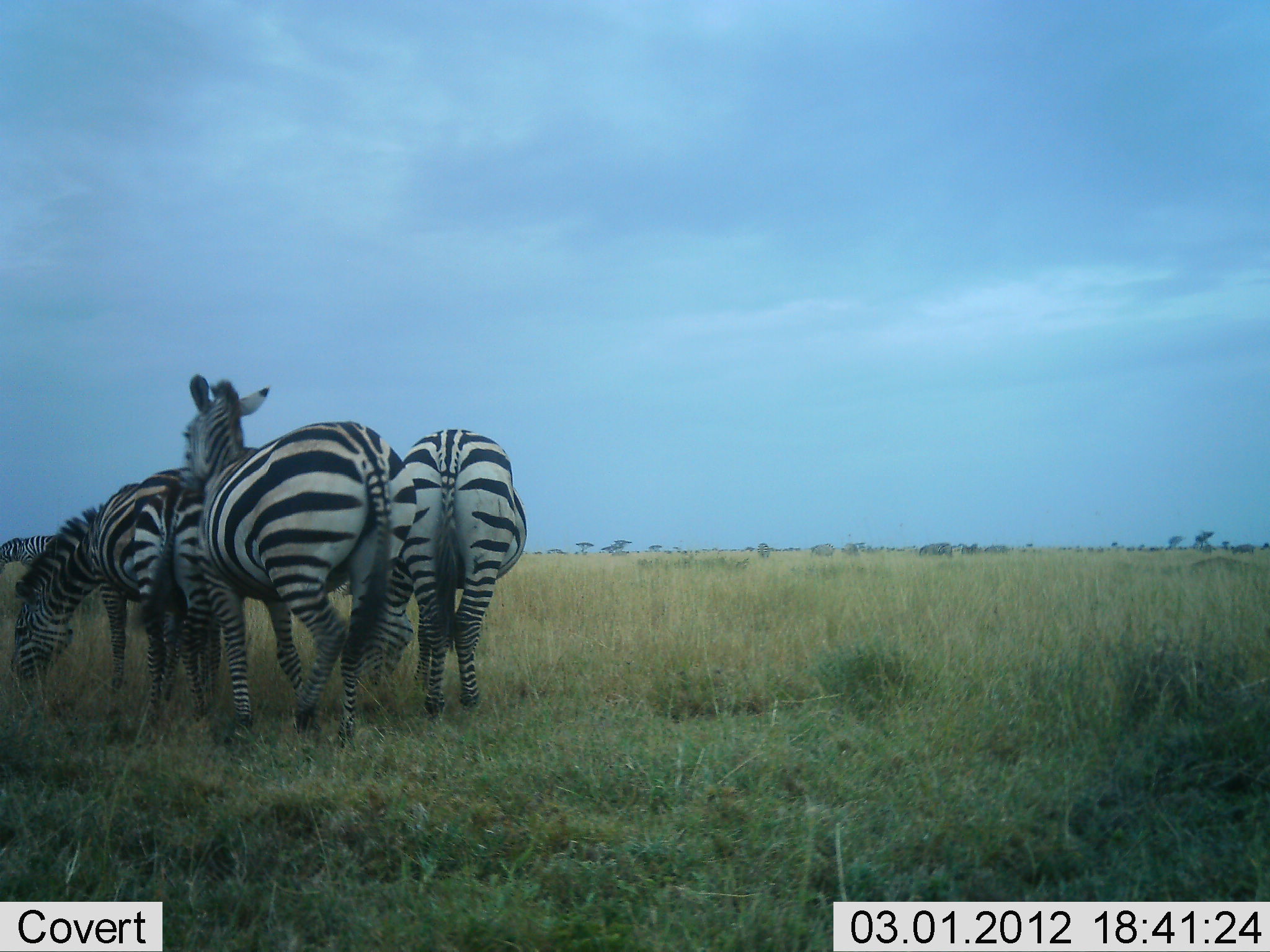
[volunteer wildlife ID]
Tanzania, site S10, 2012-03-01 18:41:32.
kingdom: Animalia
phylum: Chordata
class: Mammalia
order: Perissodactyla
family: Equidae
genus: Equus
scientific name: Equus quagga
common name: plains zebra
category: zebra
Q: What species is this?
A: Zebra (plains zebra) (Equus quagga).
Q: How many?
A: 5.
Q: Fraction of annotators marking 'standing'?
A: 80%.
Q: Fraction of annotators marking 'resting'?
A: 0%.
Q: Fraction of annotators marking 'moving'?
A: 27%.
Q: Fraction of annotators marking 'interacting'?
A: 13%.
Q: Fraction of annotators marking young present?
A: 0%.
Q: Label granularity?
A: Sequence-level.